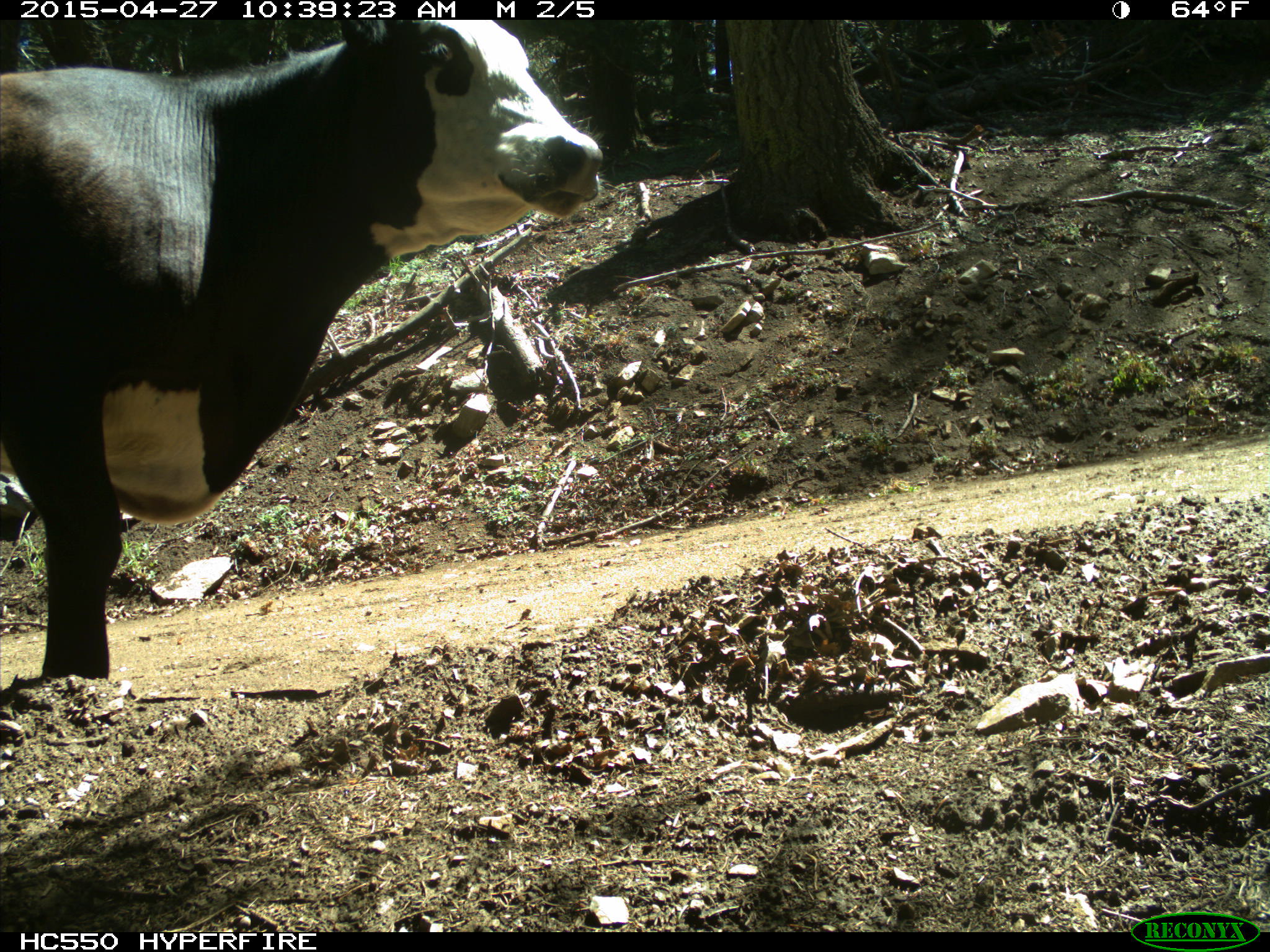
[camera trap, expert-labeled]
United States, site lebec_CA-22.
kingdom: Animalia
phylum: Chordata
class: Mammalia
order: Artiodactyla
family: Bovidae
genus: Bos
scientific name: Bos taurus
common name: domestic cow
Bos taurus (domestic cow).